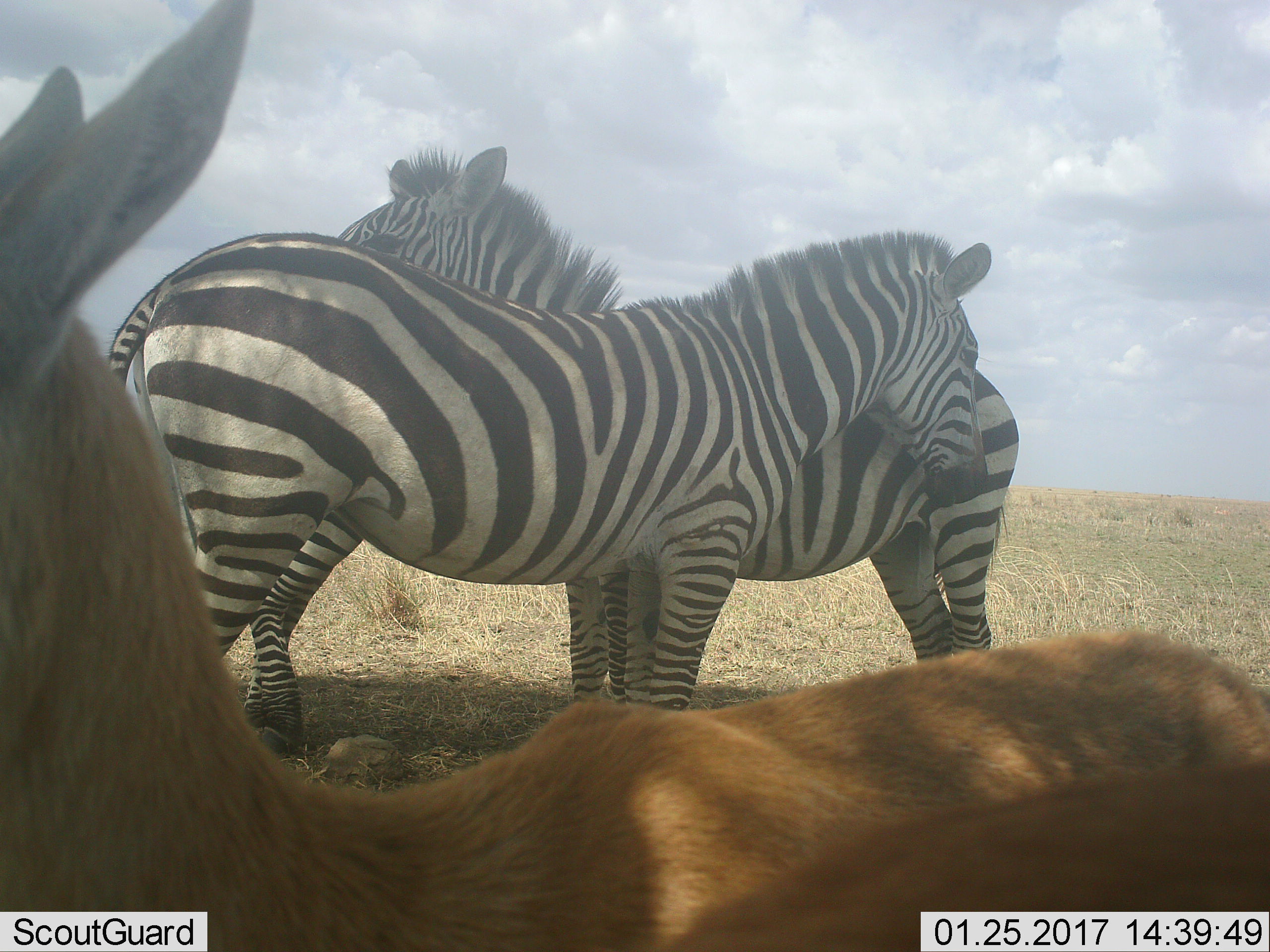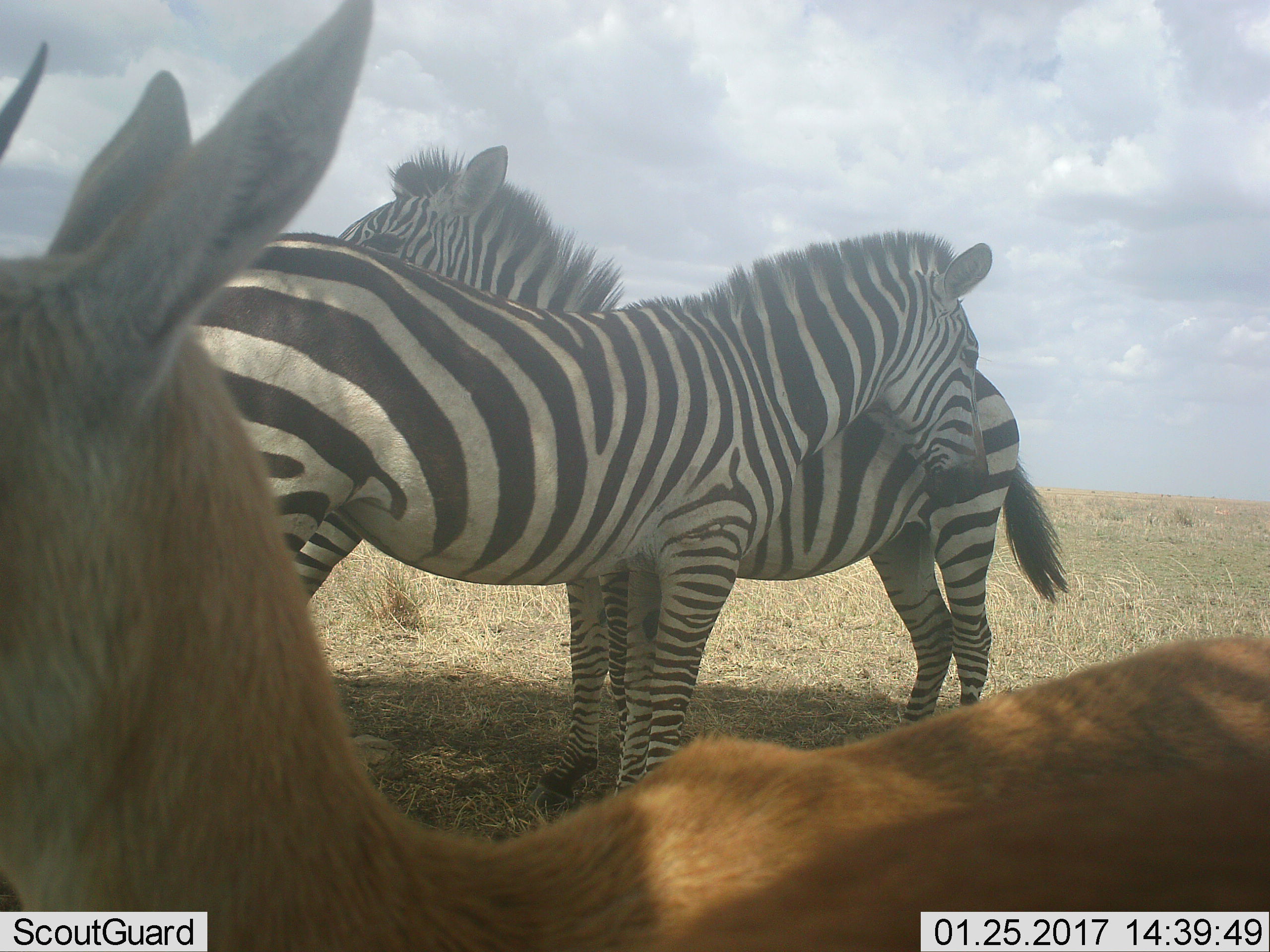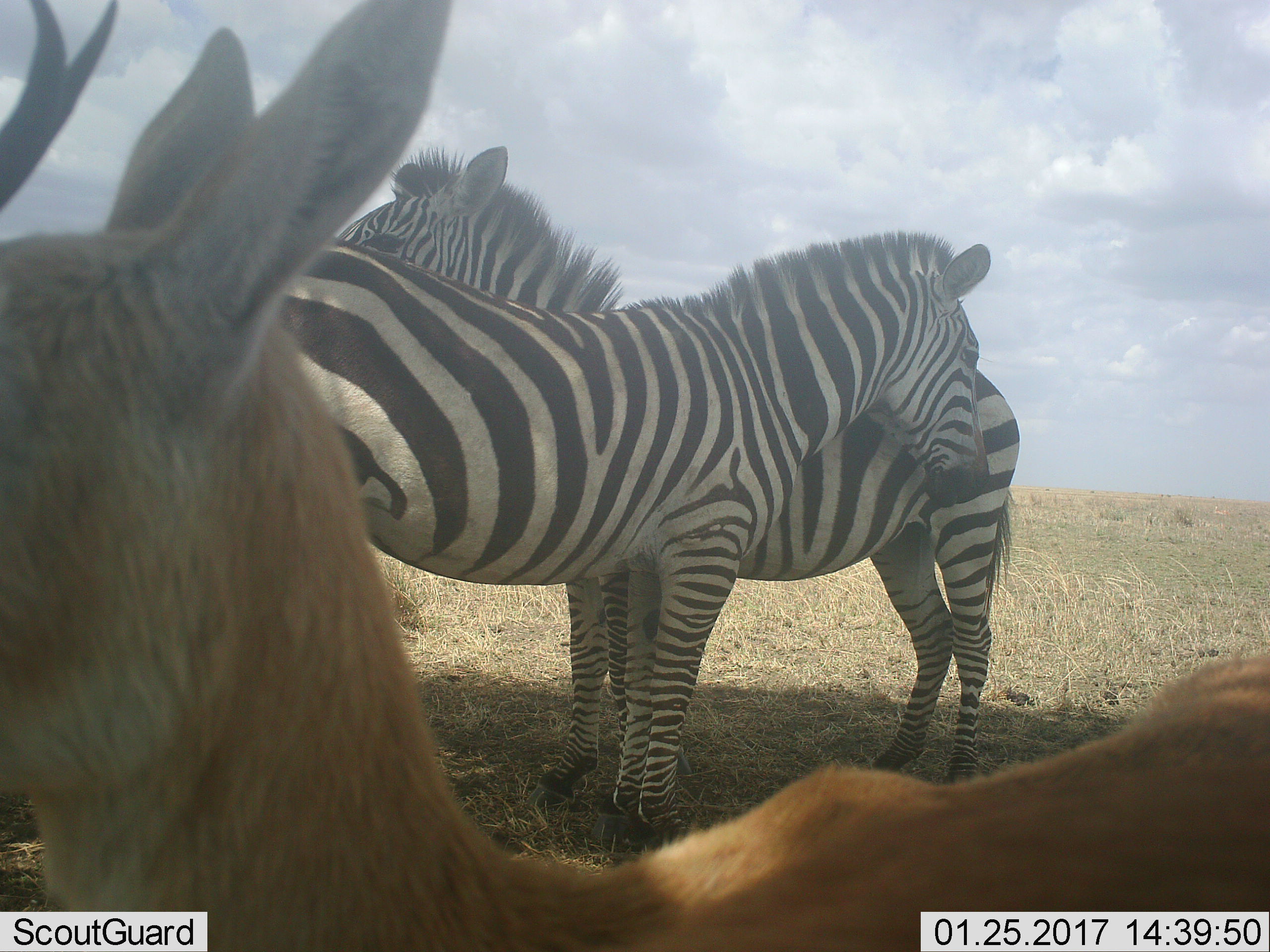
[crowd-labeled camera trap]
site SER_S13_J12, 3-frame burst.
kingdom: Animalia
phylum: Chordata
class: Mammalia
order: Artiodactyla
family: Bovidae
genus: Eudorcas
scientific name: Eudorcas thomsonii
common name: thomson's gazelle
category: gazellethomsons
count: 1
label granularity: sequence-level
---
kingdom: Animalia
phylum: Chordata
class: Mammalia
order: Perissodactyla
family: Equidae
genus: Equus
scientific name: Equus quagga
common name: plains zebra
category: zebraplains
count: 2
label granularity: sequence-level